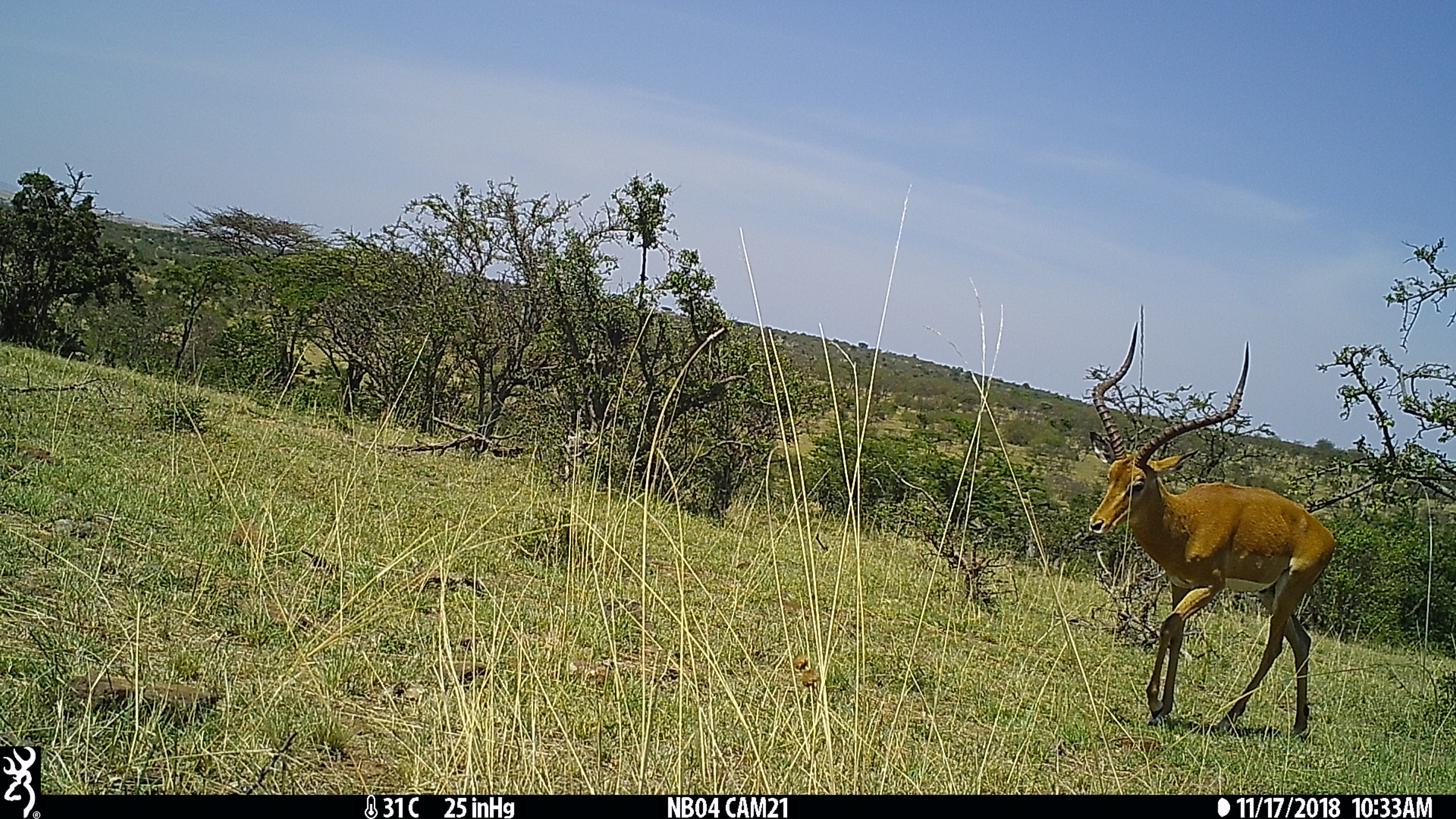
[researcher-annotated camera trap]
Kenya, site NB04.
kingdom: Animalia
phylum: Chordata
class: Mammalia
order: Artiodactyla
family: Bovidae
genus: Aepyceros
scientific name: Aepyceros melampus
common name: impala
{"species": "impala (Aepyceros melampus)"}